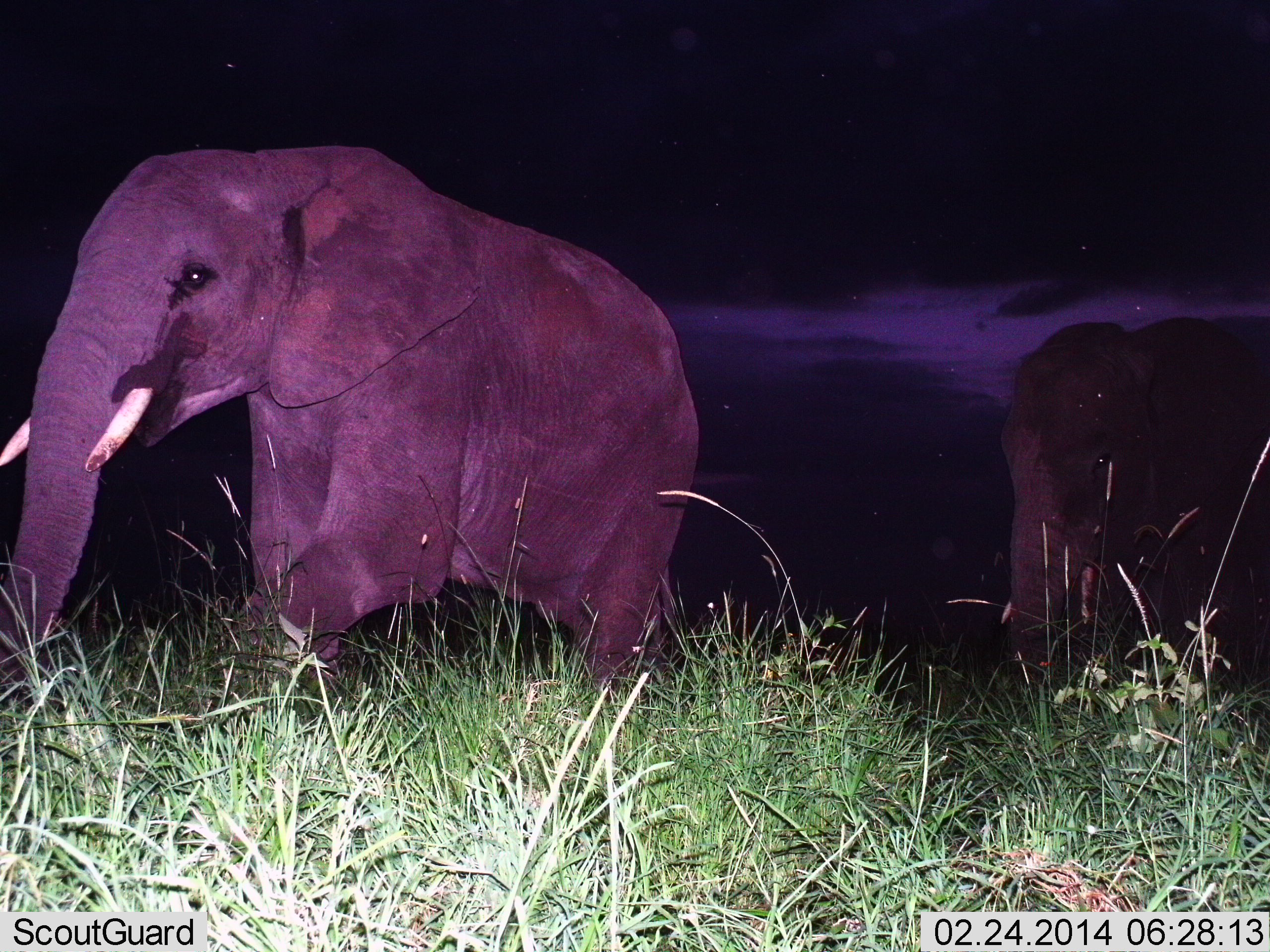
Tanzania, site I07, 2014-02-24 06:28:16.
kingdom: Animalia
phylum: Chordata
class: Mammalia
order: Proboscidea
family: Elephantidae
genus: Loxodonta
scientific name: Loxodonta africana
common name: african bush elephant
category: elephant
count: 2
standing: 0%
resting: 0%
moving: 100%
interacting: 0%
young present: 0%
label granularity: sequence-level